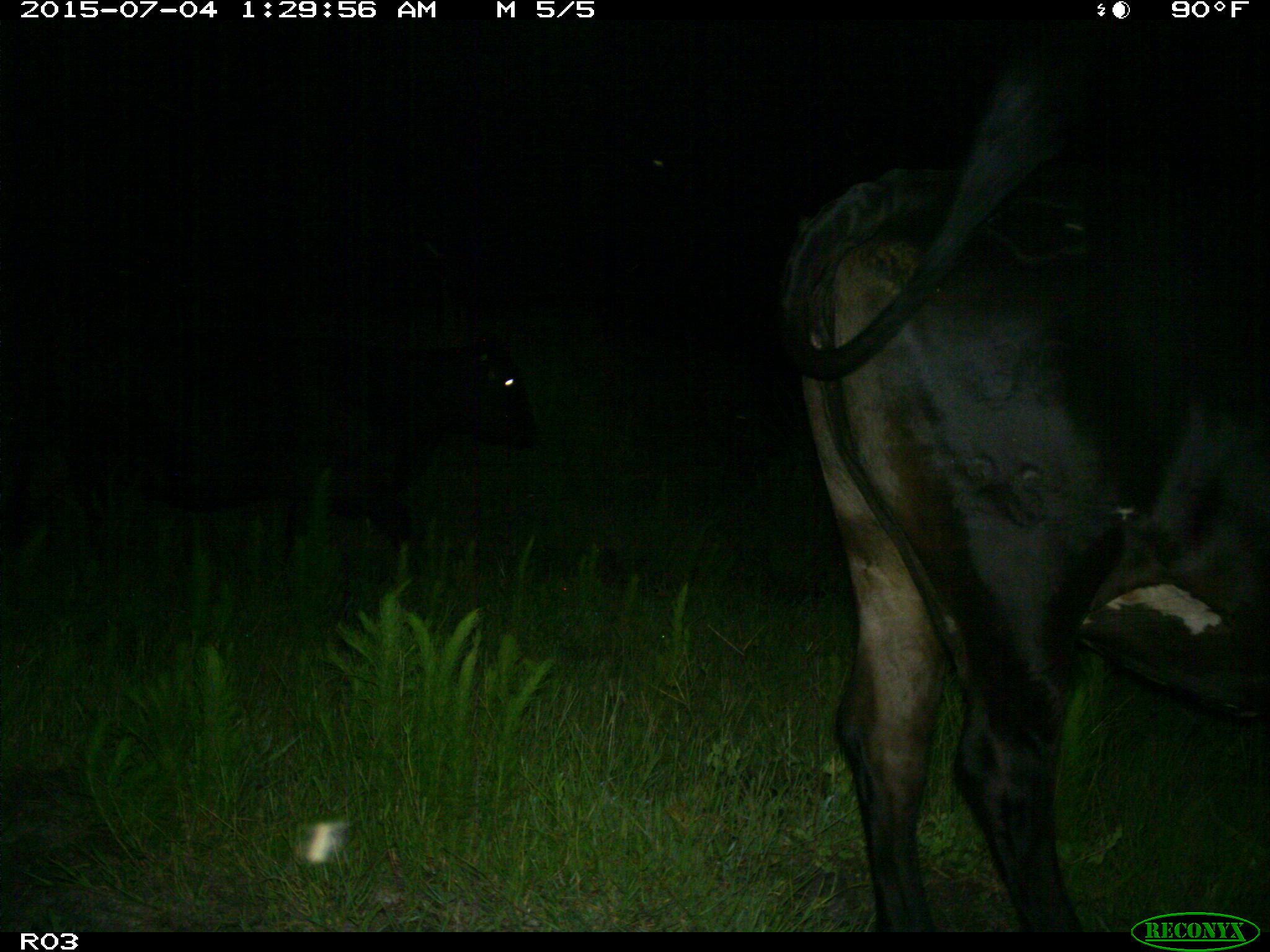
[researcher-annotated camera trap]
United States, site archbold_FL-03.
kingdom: Animalia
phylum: Chordata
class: Mammalia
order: Artiodactyla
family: Bovidae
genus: Bos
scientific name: Bos taurus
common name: domestic cow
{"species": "Bos taurus (domestic cow)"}